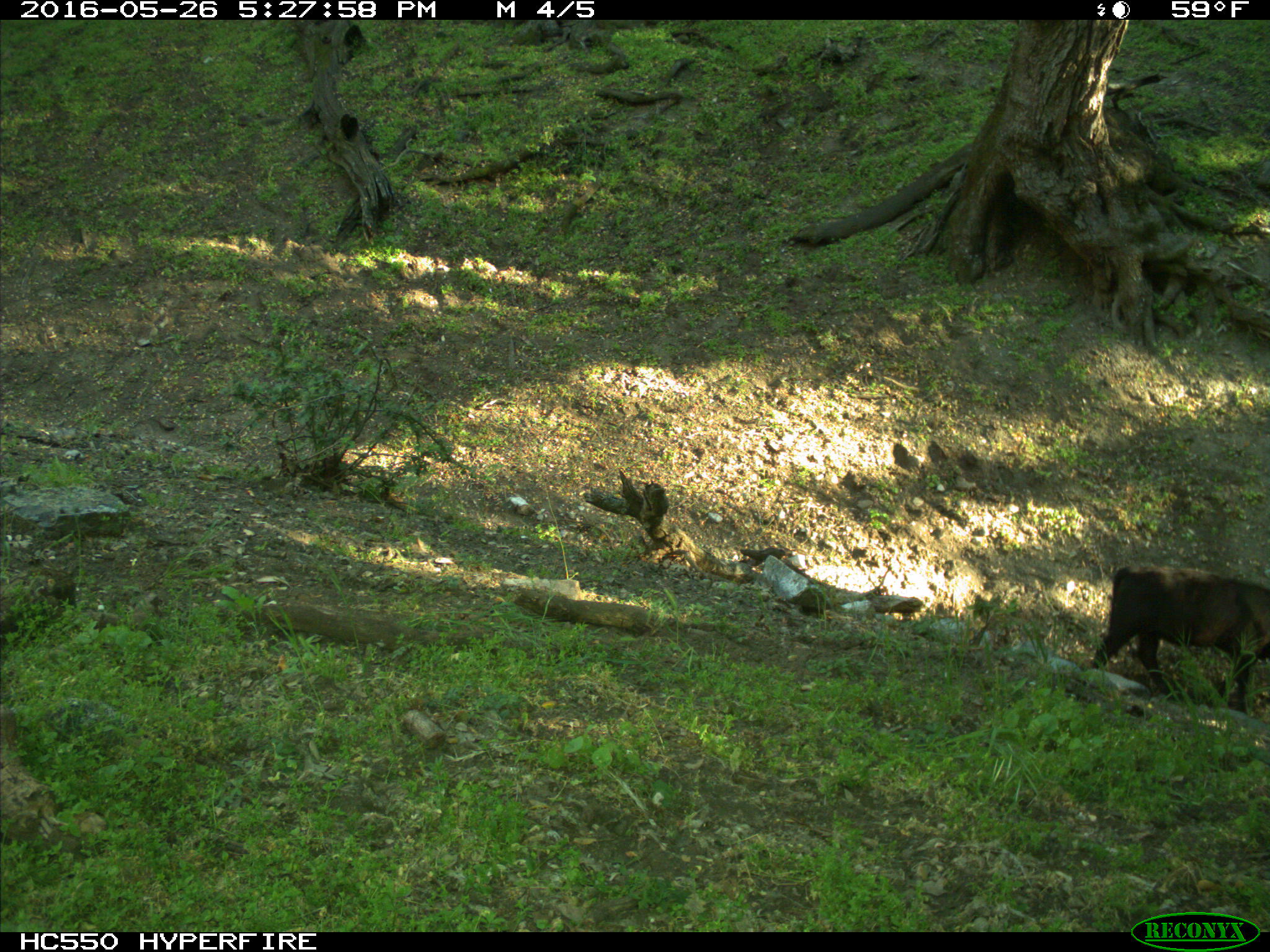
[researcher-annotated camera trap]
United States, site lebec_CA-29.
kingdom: Animalia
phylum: Chordata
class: Mammalia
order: Artiodactyla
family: Bovidae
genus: Bos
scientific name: Bos taurus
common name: domestic cow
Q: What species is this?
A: Bos taurus (domestic cow).